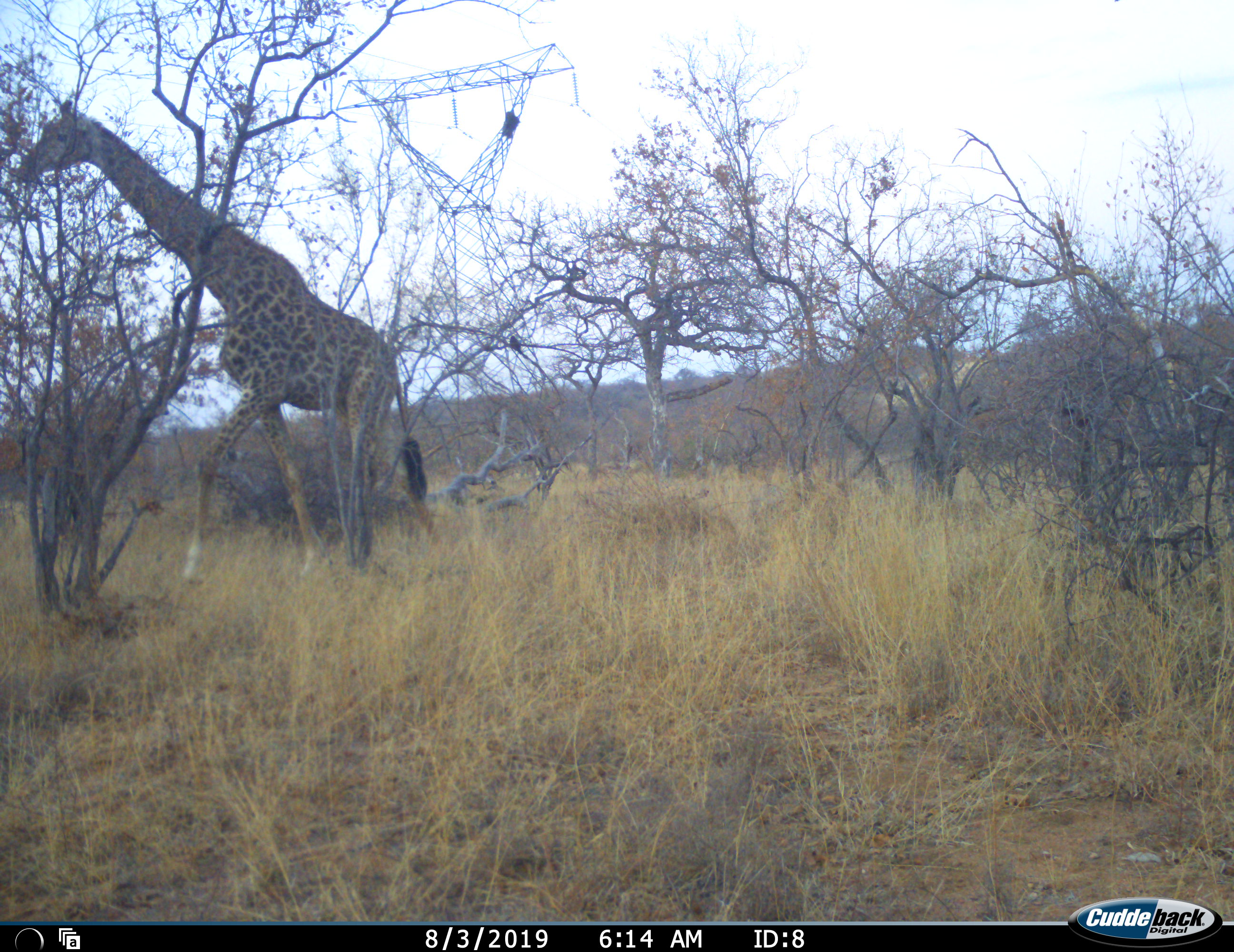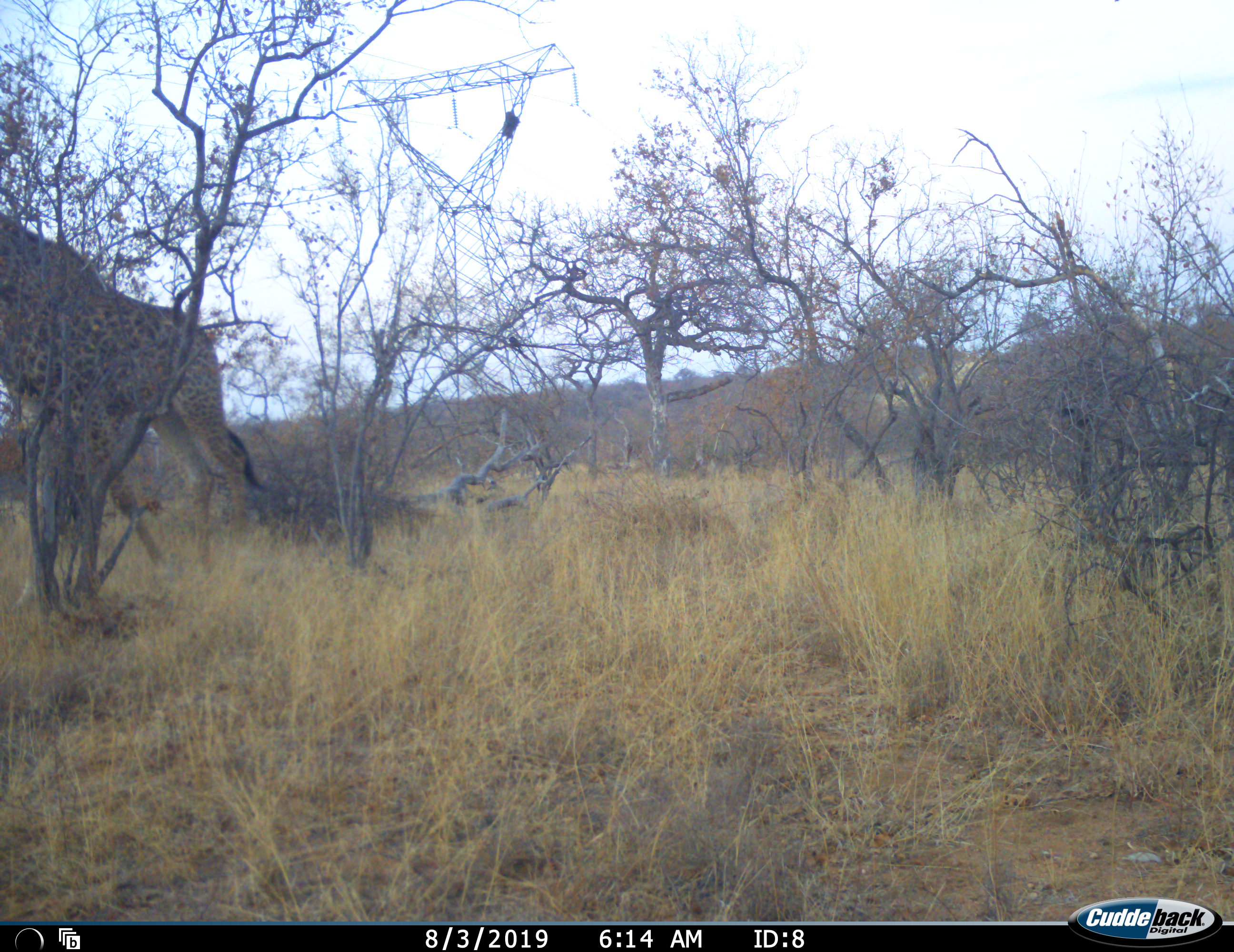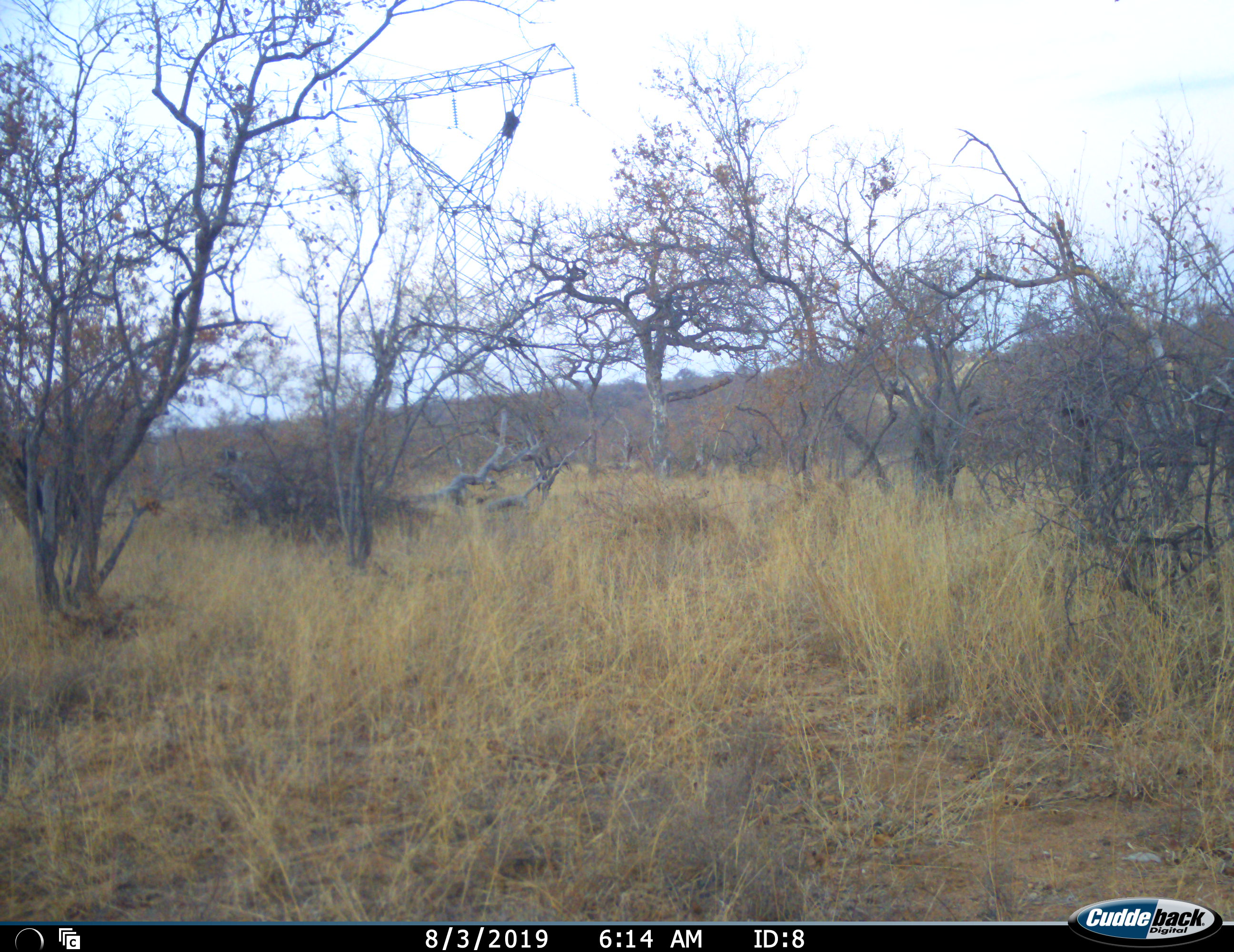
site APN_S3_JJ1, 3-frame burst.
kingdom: Animalia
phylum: Chordata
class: Mammalia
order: Artiodactyla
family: Giraffidae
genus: Giraffa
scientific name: Giraffa camelopardalis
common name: giraffe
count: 1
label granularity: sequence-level